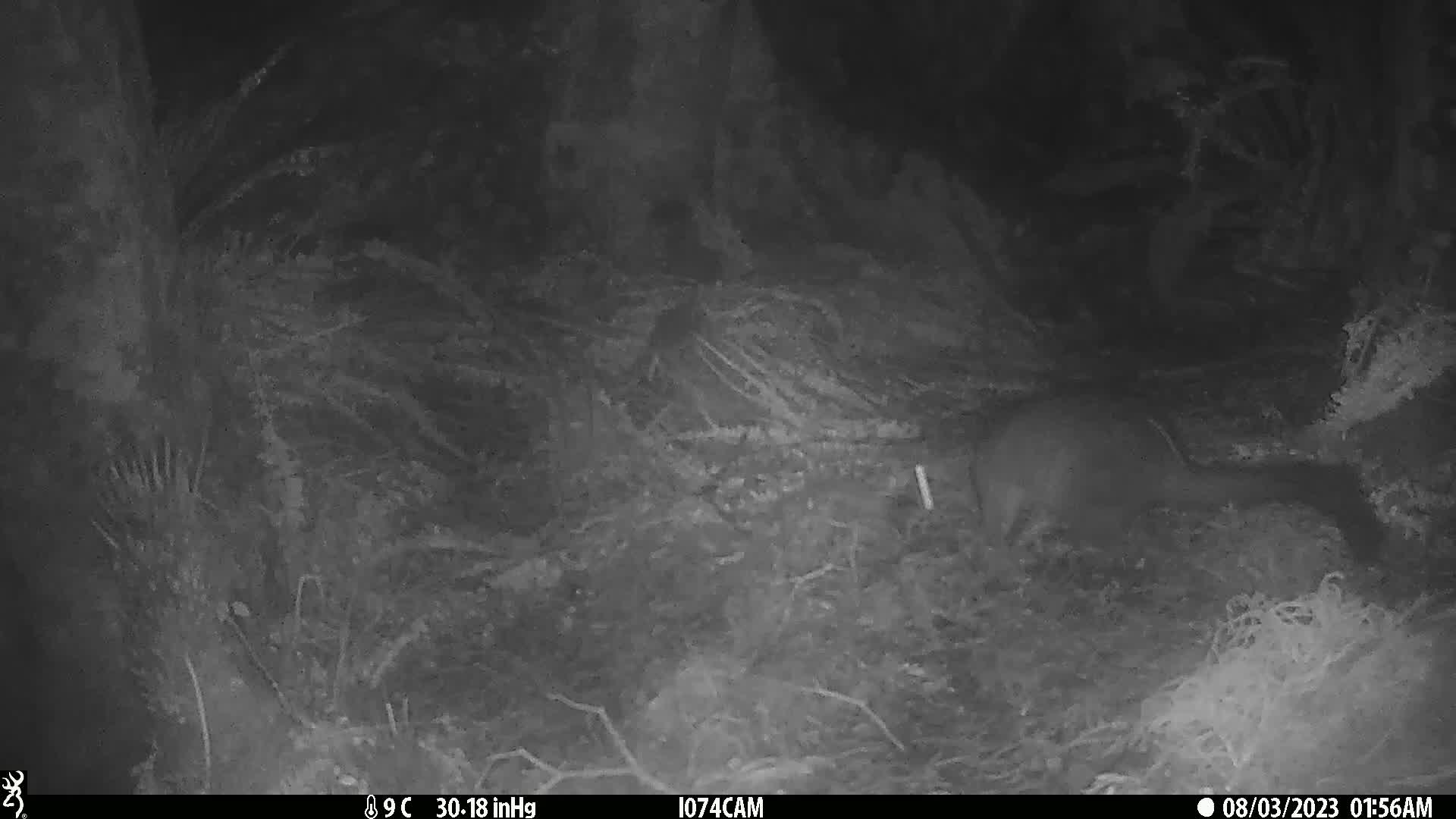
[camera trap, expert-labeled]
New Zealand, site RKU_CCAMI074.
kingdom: Animalia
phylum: Chordata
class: Mammalia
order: Diprotodontia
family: Phalangeridae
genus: Trichosurus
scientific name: Trichosurus vulpecula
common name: common brushtail possum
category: possum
Possum (common brushtail possum) (Trichosurus vulpecula).